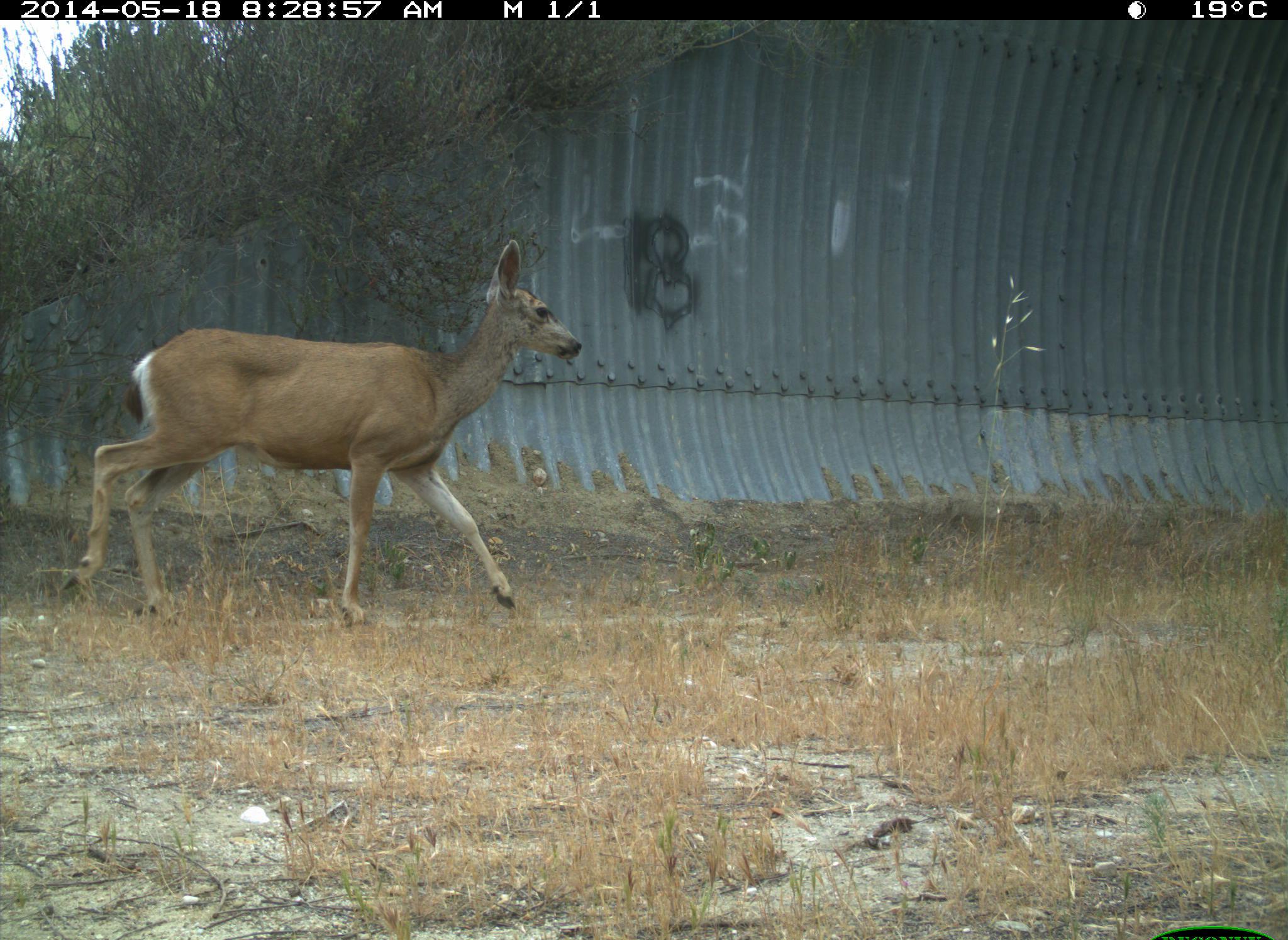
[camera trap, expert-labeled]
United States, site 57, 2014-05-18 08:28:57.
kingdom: Animalia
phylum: Chordata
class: Mammalia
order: Artiodactyla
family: Cervidae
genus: Odocoileus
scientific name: Odocoileus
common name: deer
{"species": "deer (Odocoileus)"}